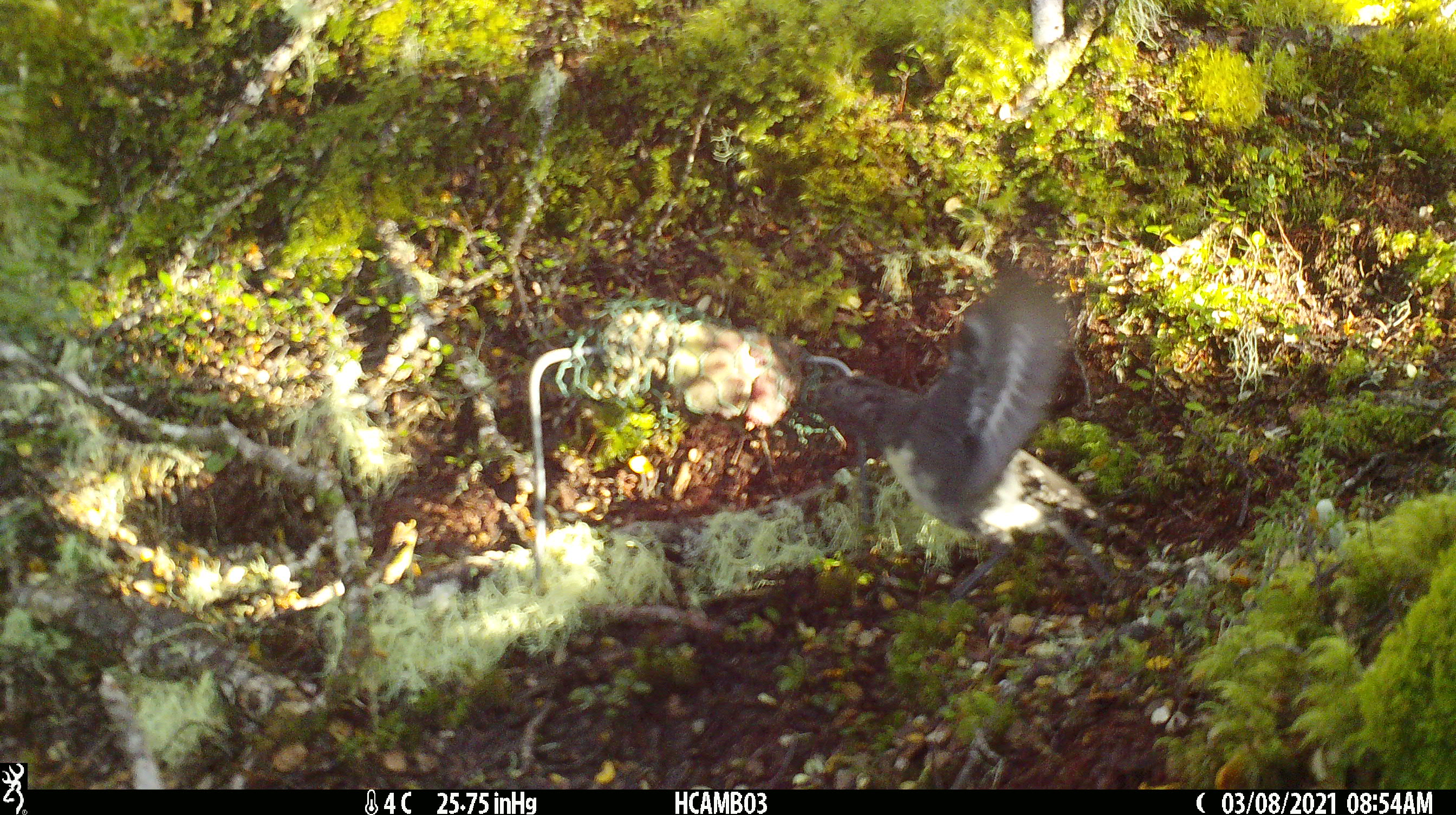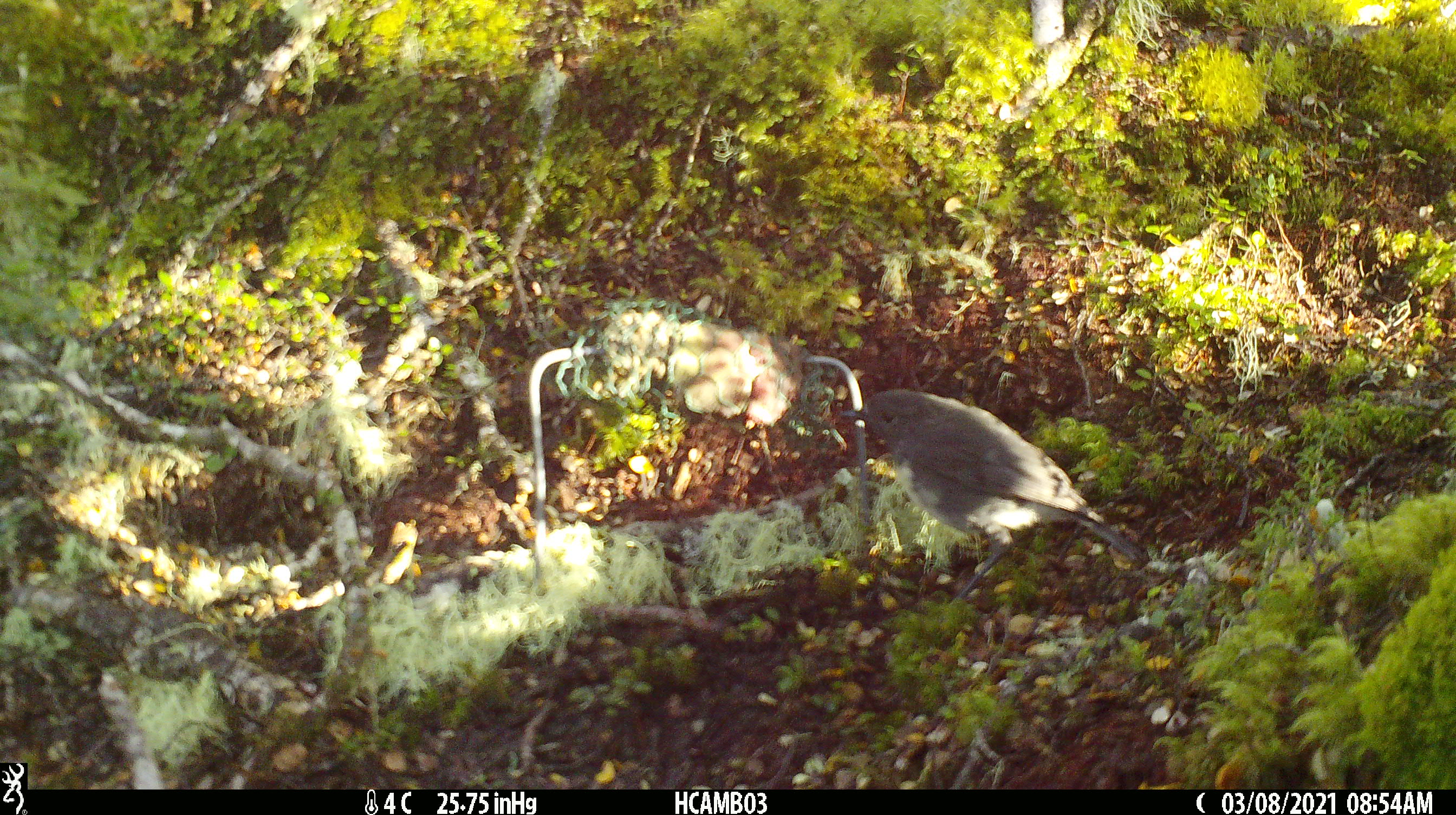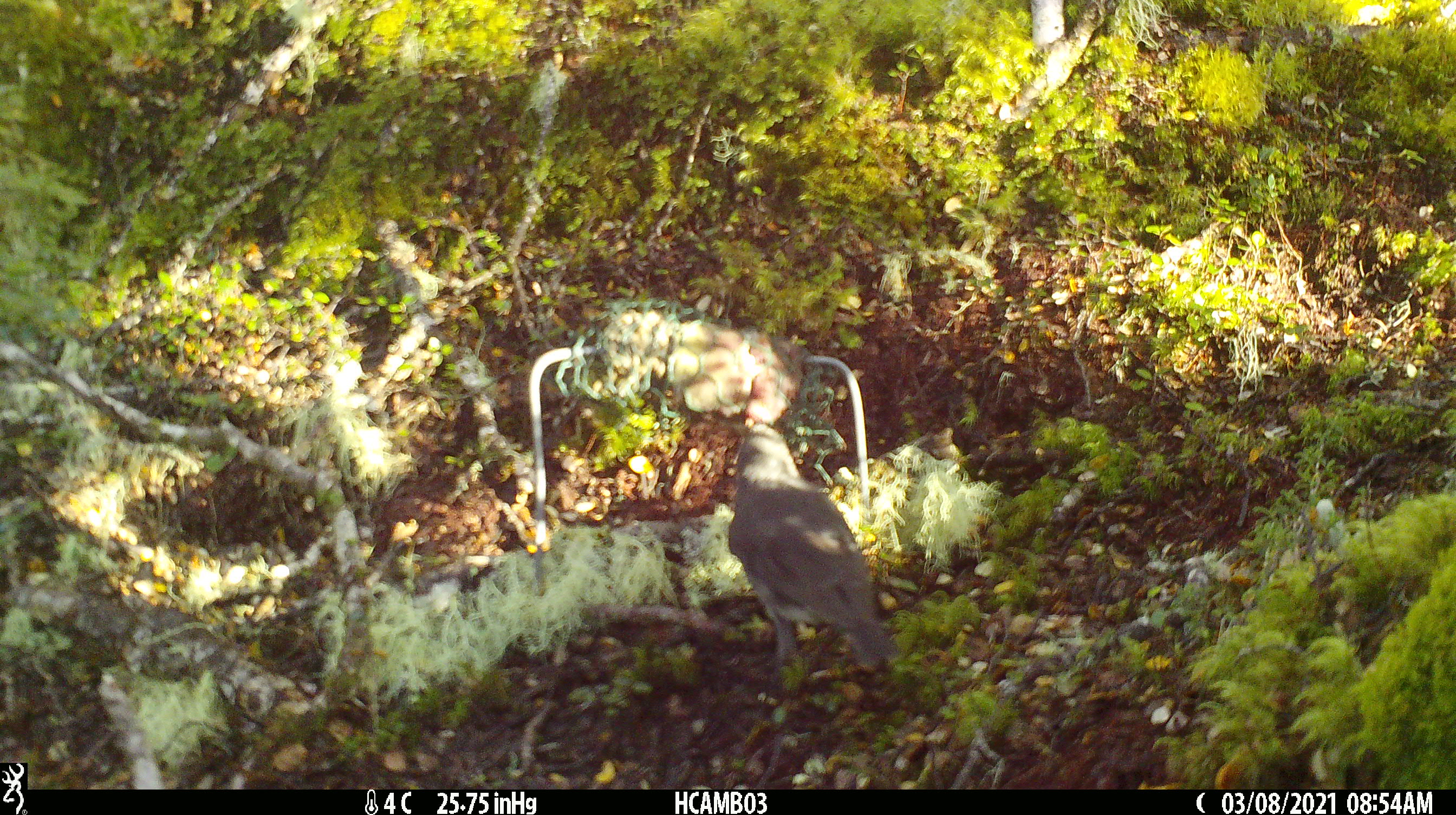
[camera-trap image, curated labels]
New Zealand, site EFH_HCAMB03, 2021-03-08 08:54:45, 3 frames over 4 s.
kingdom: Animalia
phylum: Chordata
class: Aves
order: Passeriformes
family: Petroicidae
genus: Petroica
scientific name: Petroica australis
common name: new zealand robin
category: robin